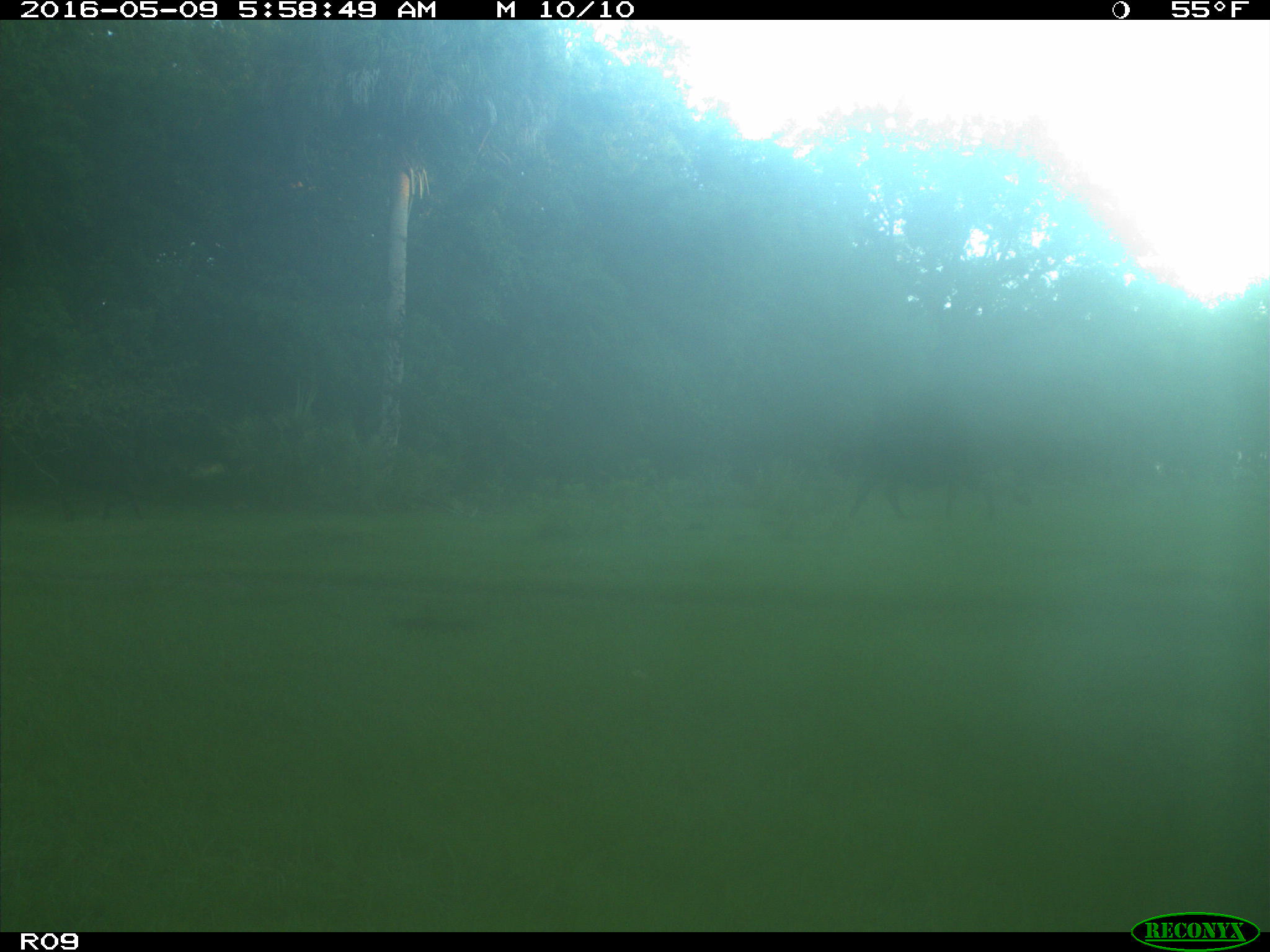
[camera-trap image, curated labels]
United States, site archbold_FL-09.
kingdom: Animalia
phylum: Chordata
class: Mammalia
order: Artiodactyla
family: Bovidae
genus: Bos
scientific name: Bos taurus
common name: domestic cow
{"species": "Bos taurus (domestic cow)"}